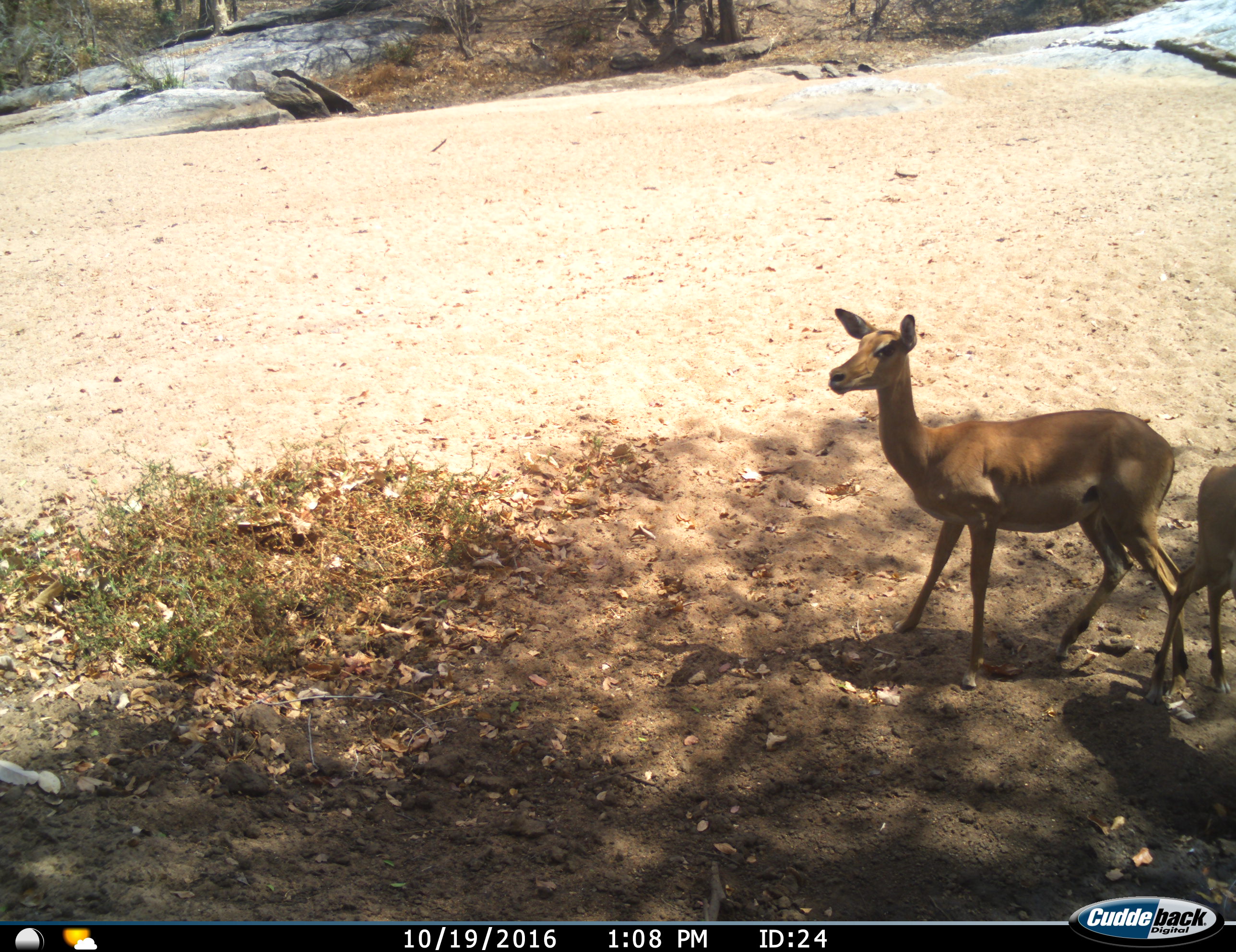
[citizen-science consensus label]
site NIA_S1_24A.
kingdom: Animalia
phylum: Chordata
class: Mammalia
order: Artiodactyla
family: Bovidae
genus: Aepyceros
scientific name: Aepyceros melampus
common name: impala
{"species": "impala (Aepyceros melampus)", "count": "2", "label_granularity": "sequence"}